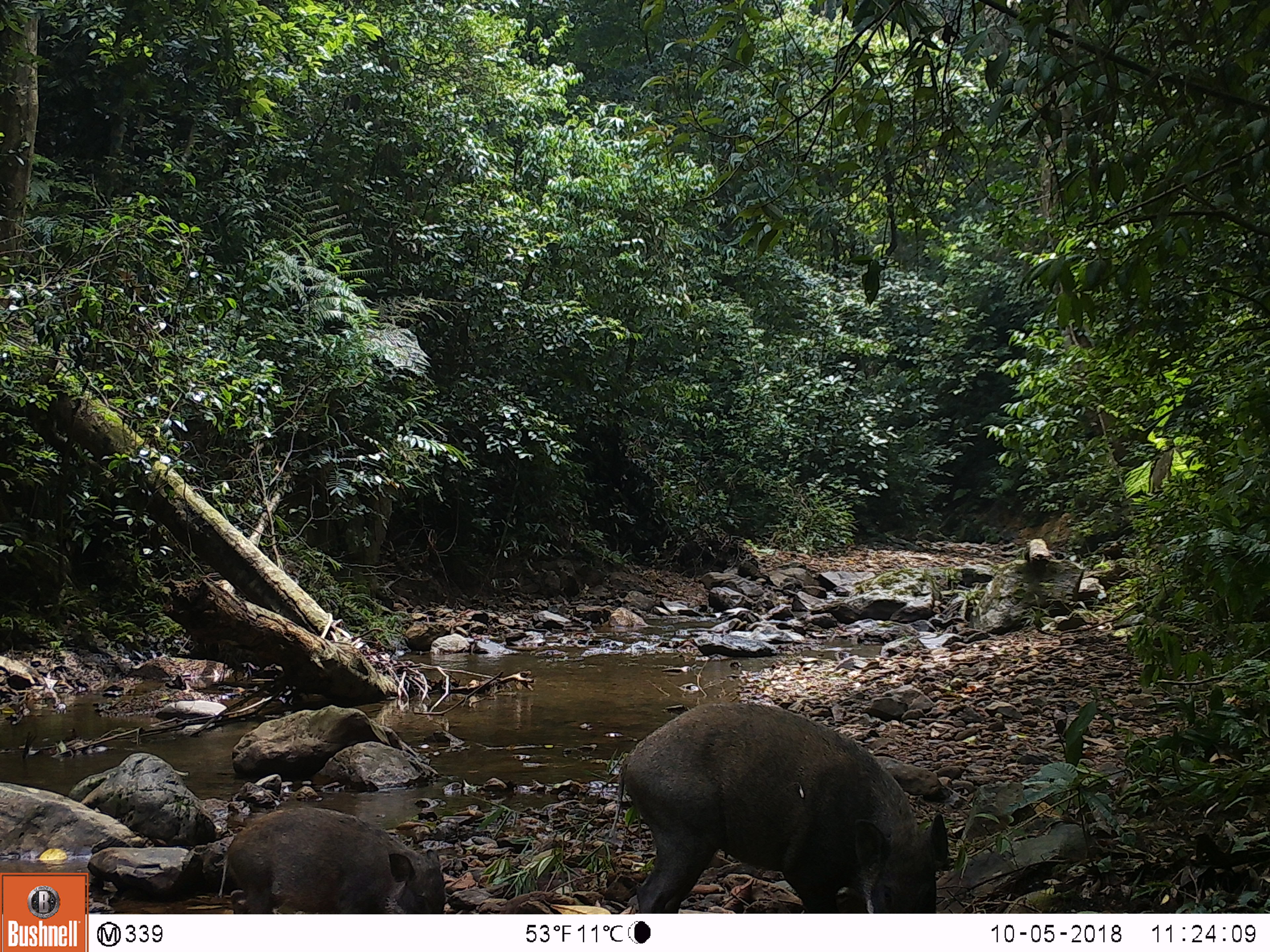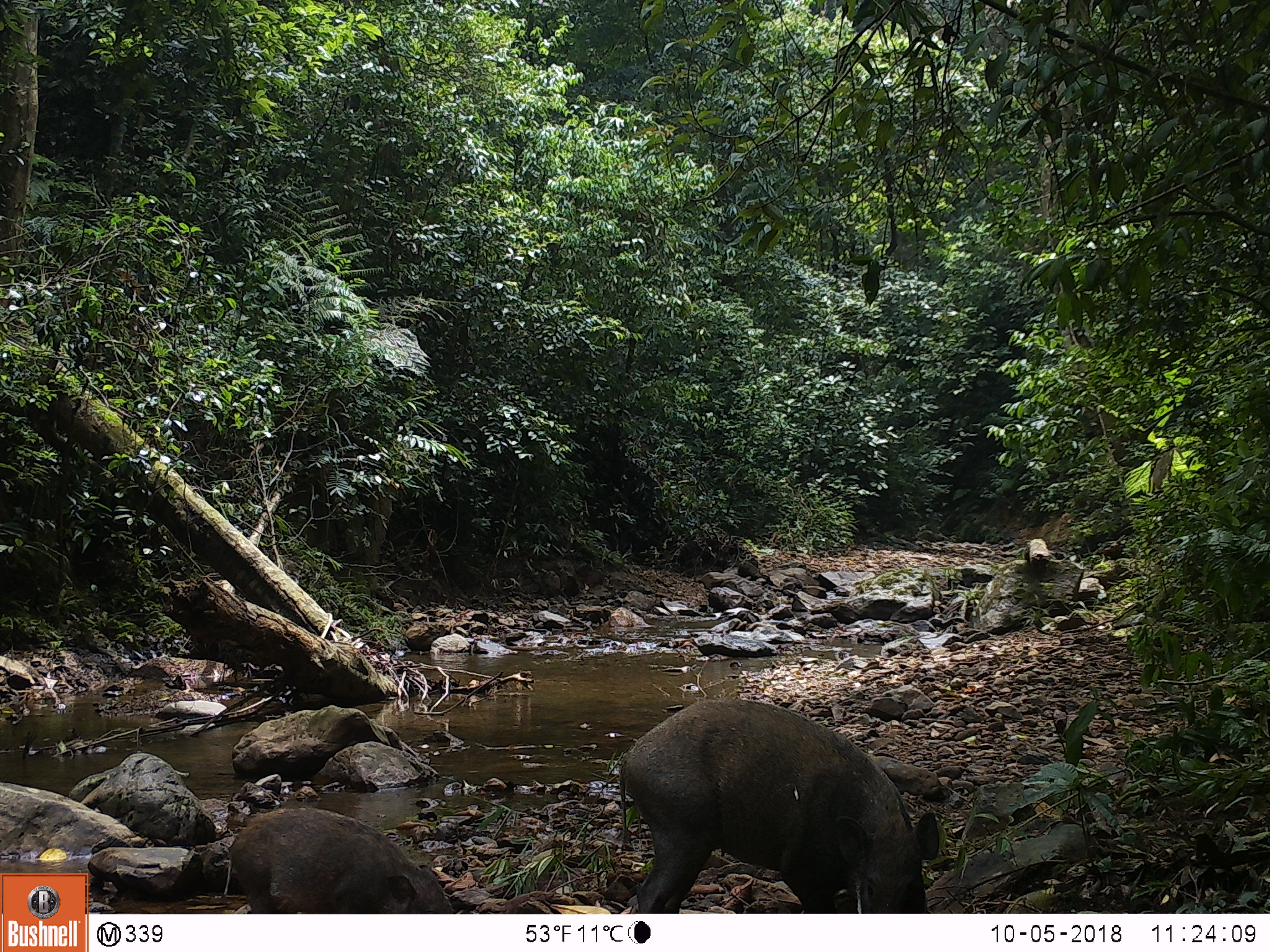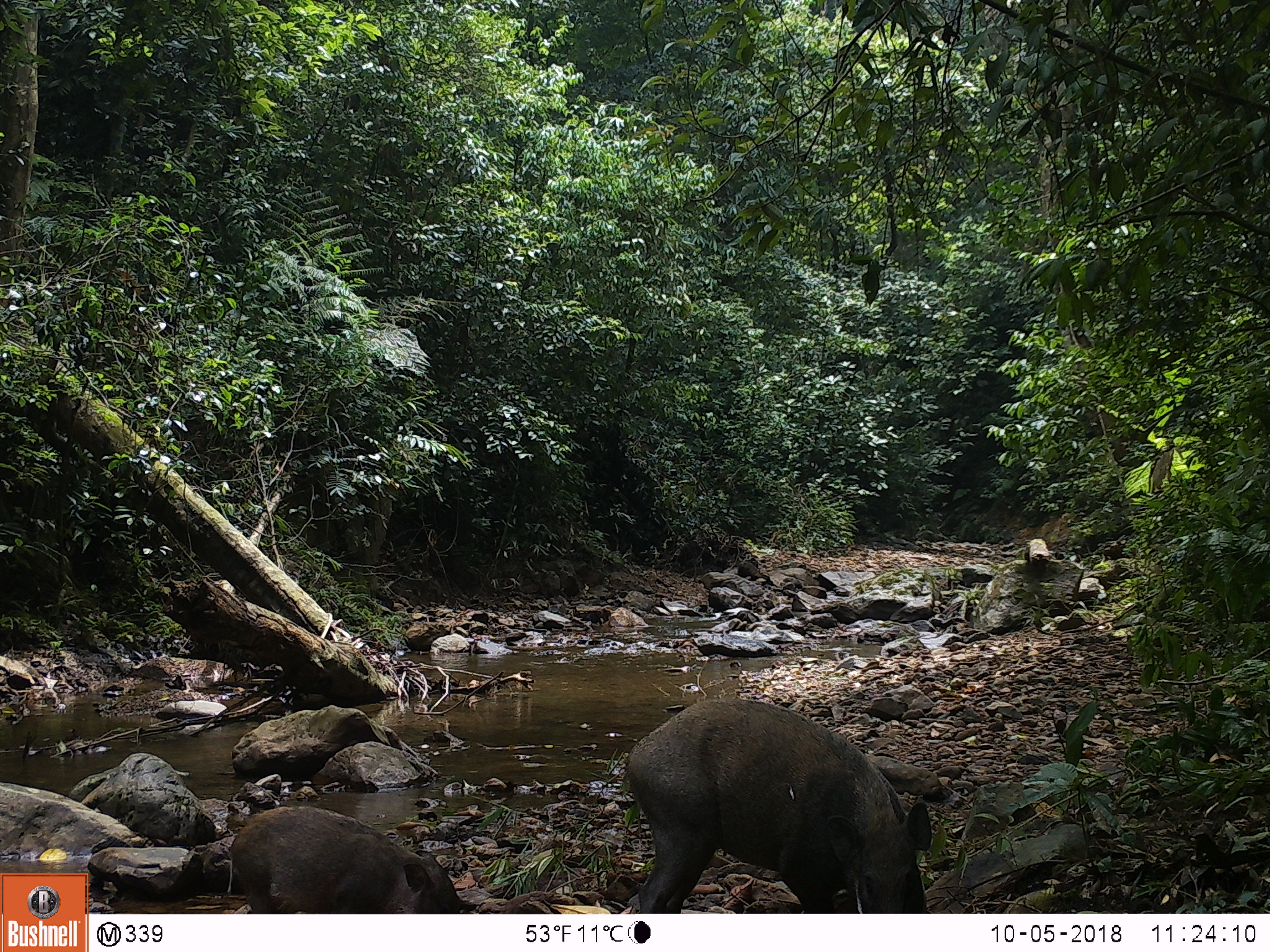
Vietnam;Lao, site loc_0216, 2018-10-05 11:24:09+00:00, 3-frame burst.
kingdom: Animalia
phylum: Chordata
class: Mammalia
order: Artiodactyla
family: Suidae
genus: Sus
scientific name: Sus scrofa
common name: eurasian wild pig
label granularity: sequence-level